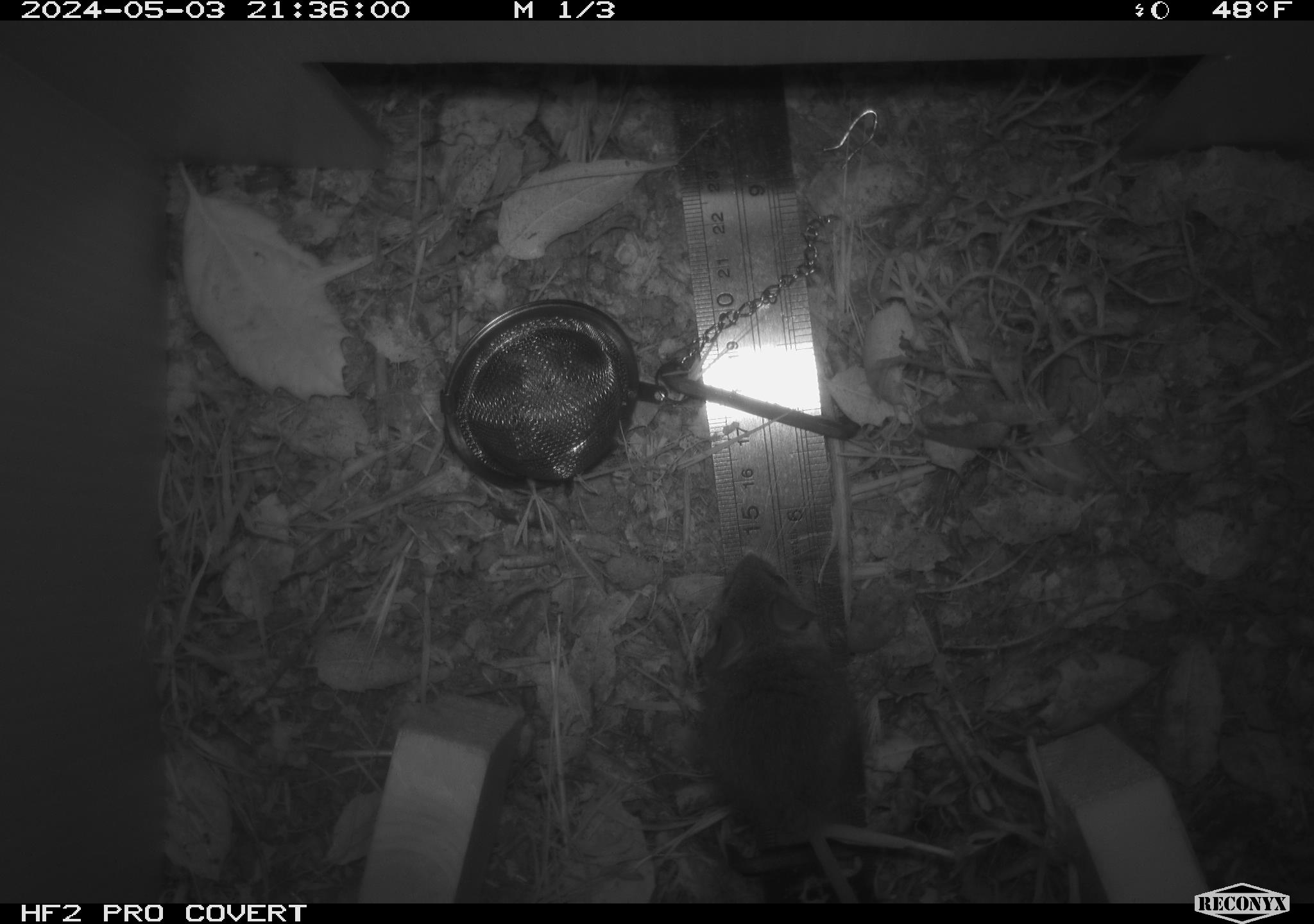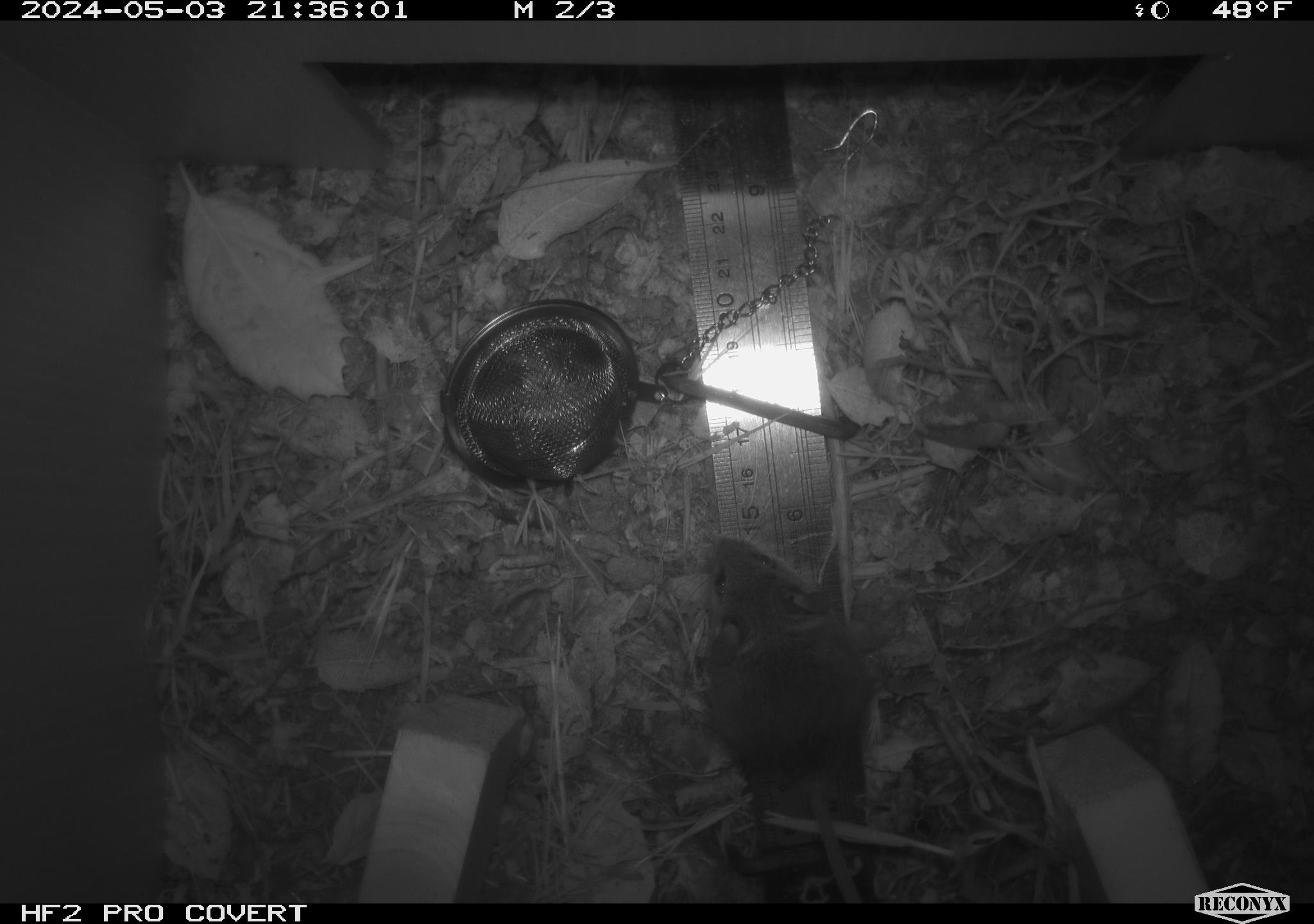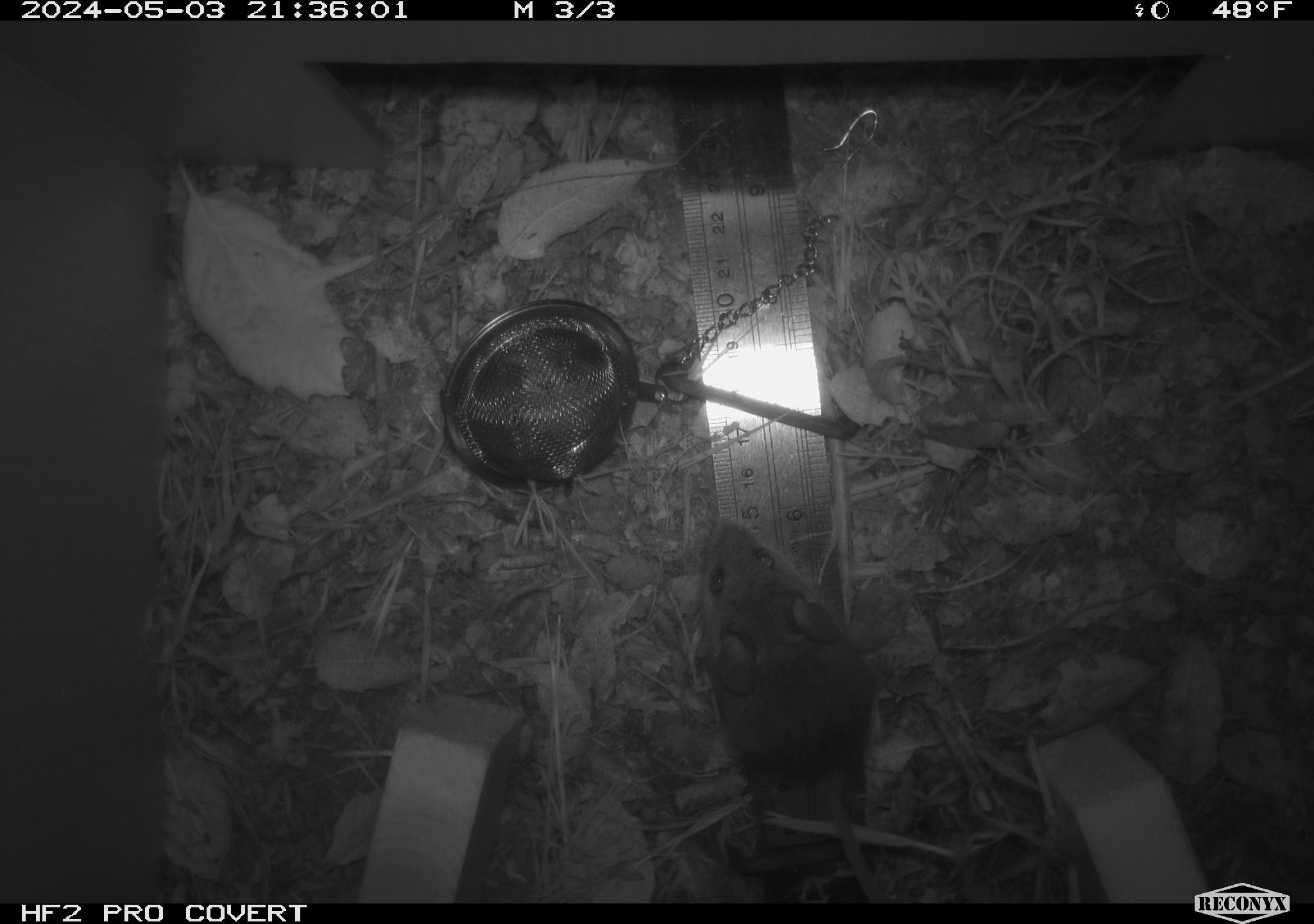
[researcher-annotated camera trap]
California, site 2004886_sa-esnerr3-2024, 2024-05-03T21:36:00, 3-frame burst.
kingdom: Animalia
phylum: Chordata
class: Mammalia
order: Rodentia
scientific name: Rodentia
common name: rodent